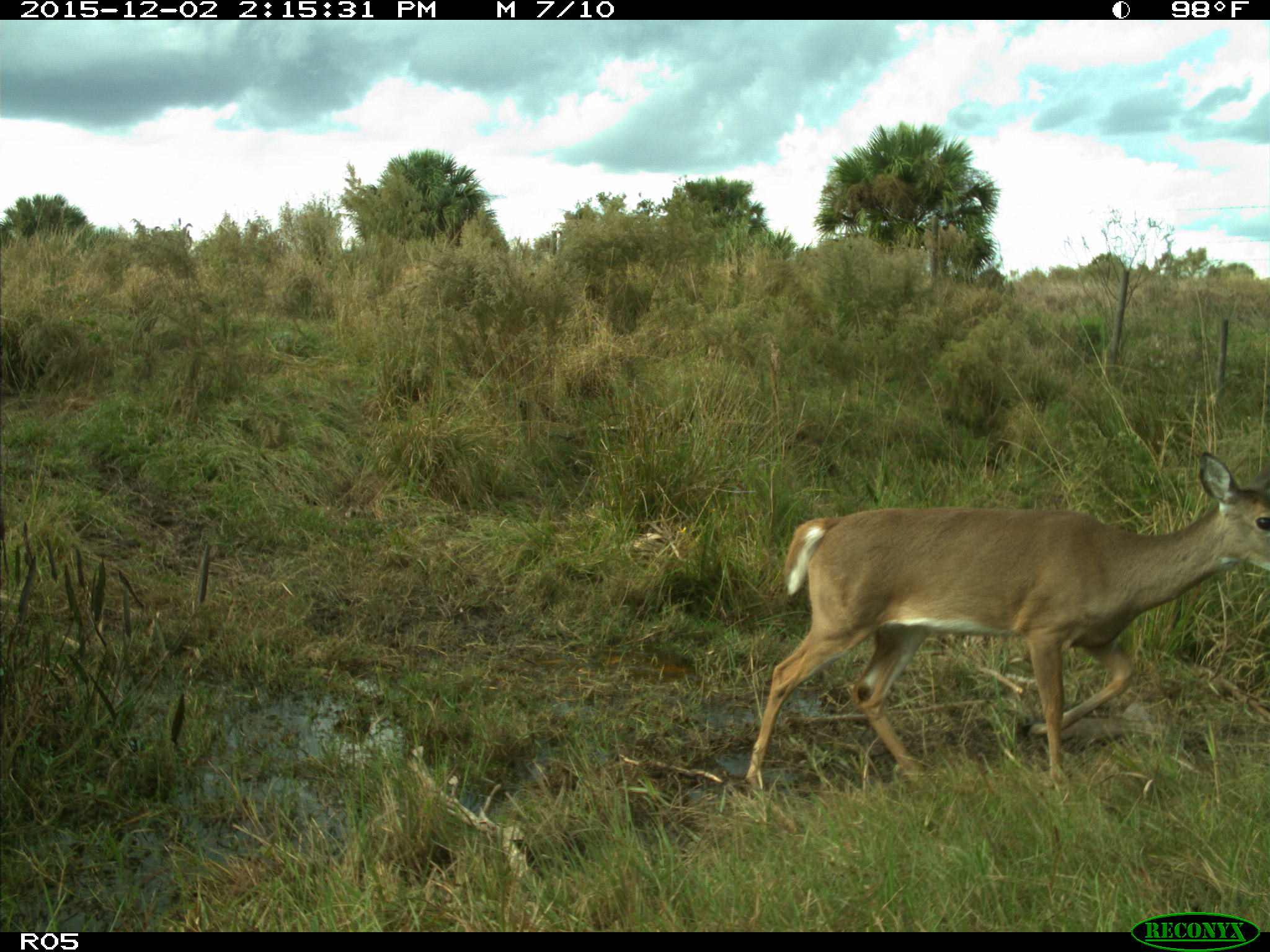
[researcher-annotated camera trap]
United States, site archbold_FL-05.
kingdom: Animalia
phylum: Chordata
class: Mammalia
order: Artiodactyla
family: Cervidae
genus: Odocoileus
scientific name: Odocoileus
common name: deer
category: unidentified deer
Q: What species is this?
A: Unidentified deer (deer) (Odocoileus).